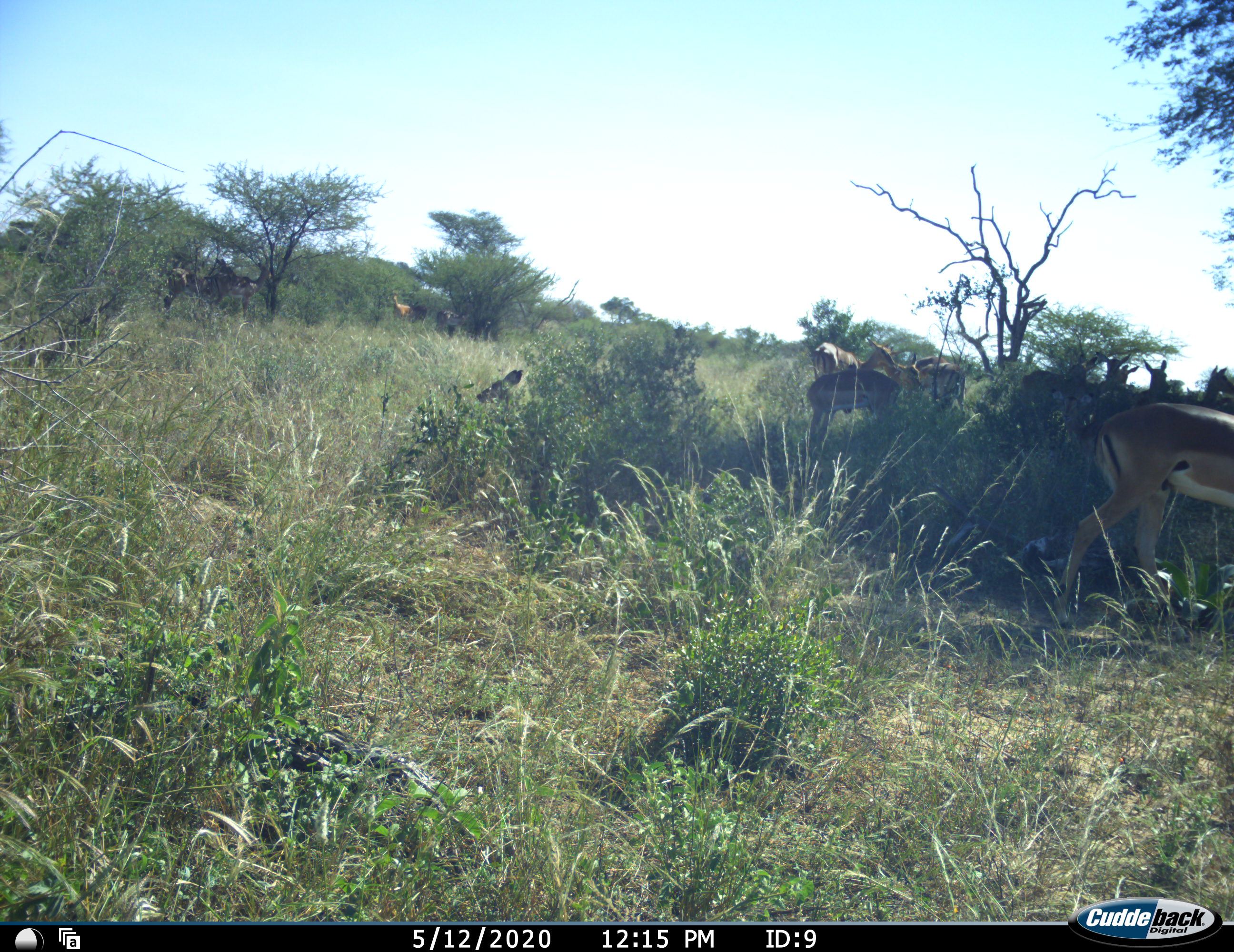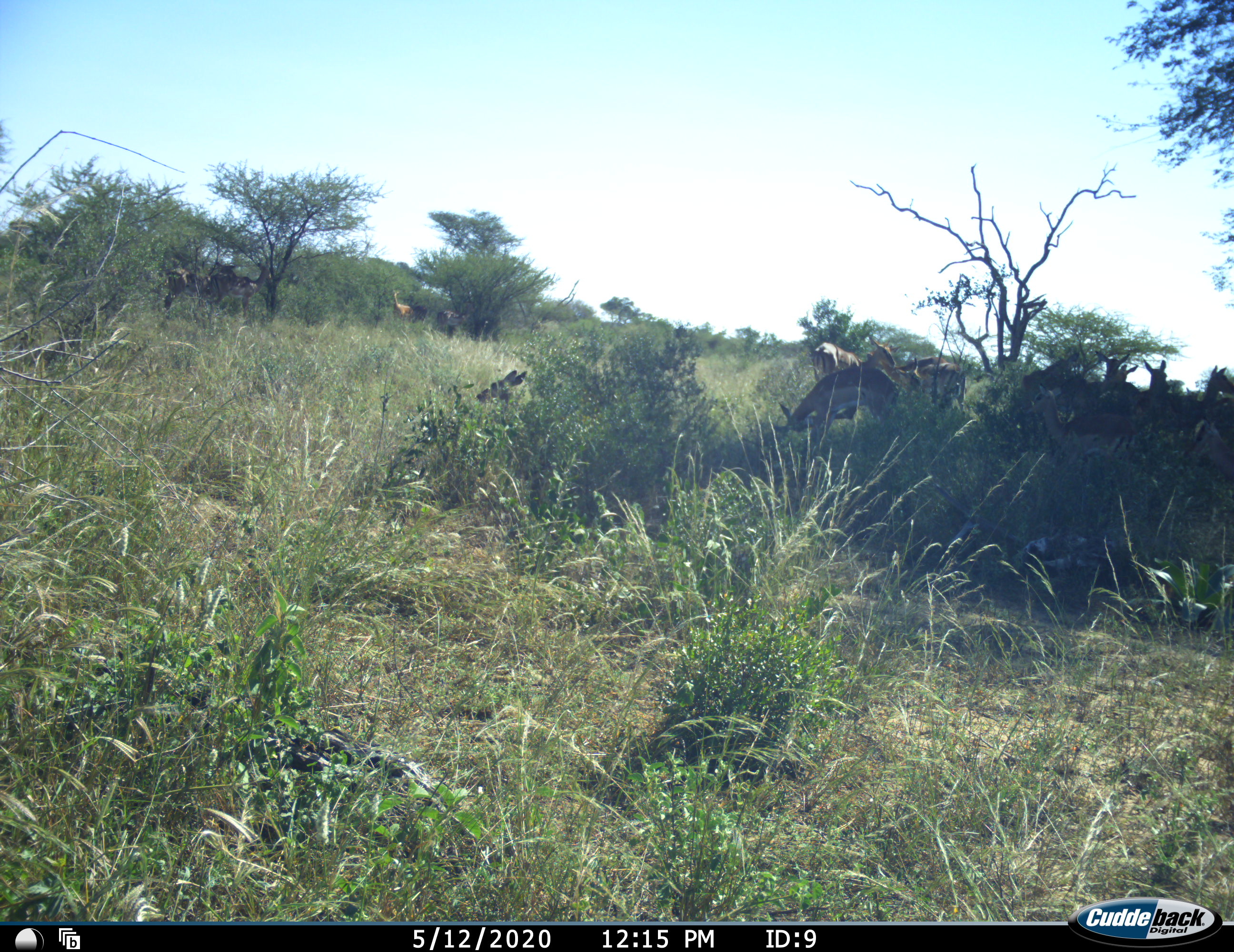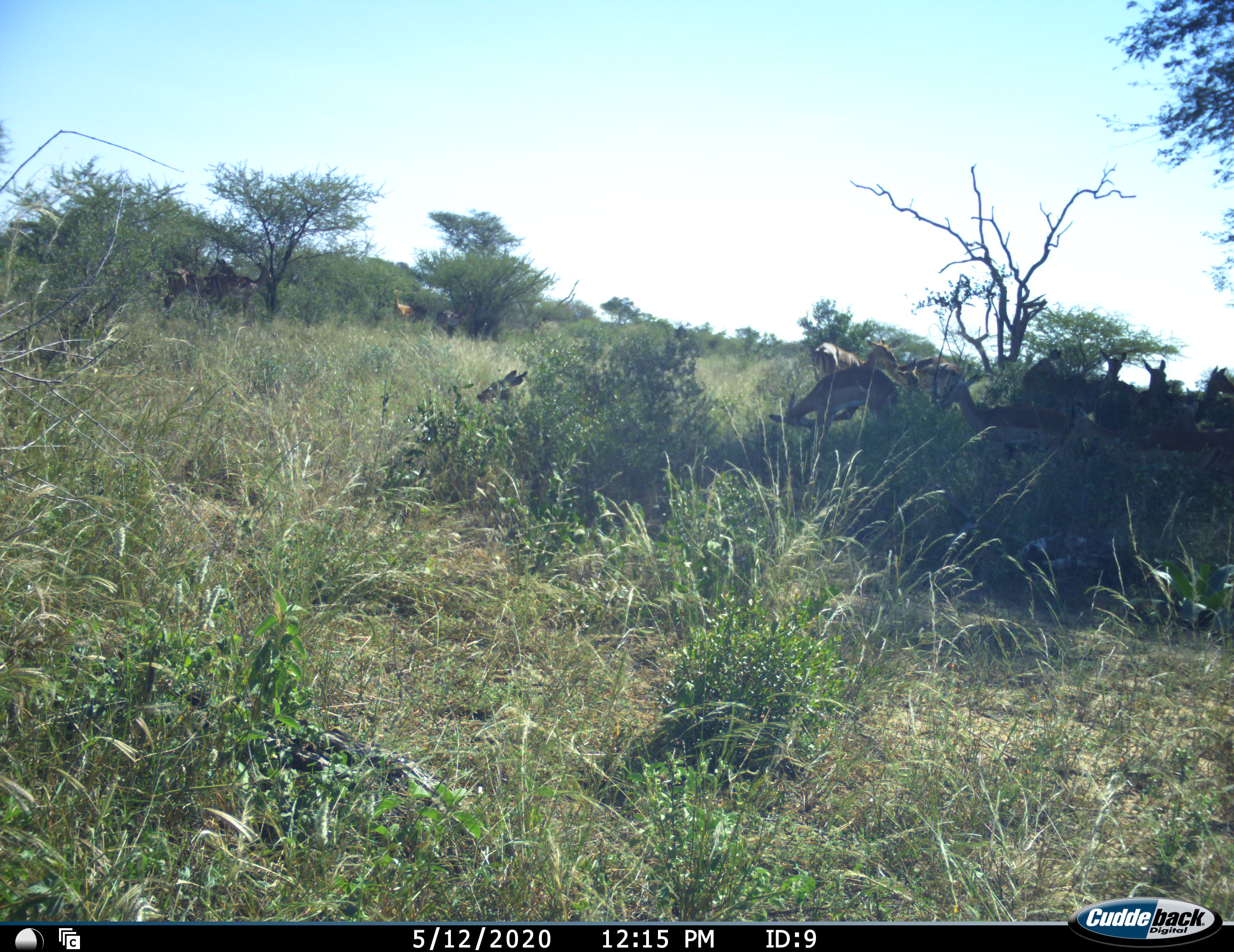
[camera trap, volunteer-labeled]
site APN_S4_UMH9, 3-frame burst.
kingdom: Animalia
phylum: Chordata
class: Mammalia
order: Artiodactyla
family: Bovidae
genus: Aepyceros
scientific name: Aepyceros melampus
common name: impala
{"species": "impala (Aepyceros melampus)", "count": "11-50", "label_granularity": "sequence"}